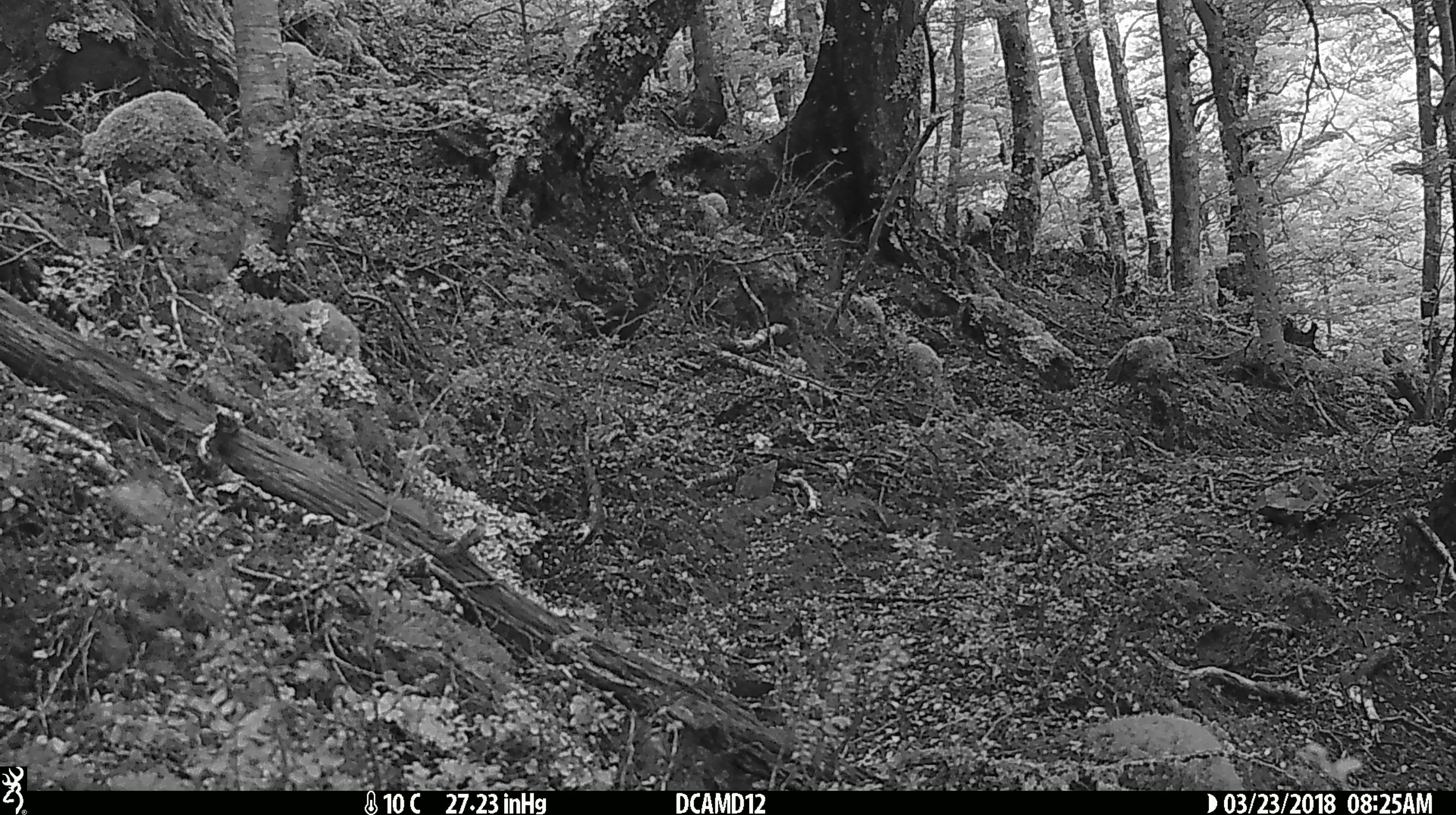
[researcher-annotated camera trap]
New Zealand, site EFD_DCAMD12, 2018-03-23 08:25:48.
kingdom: Animalia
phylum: Chordata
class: Aves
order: Passeriformes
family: Turdidae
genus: Turdus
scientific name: Turdus merula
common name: eurasian blackbird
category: blackbird